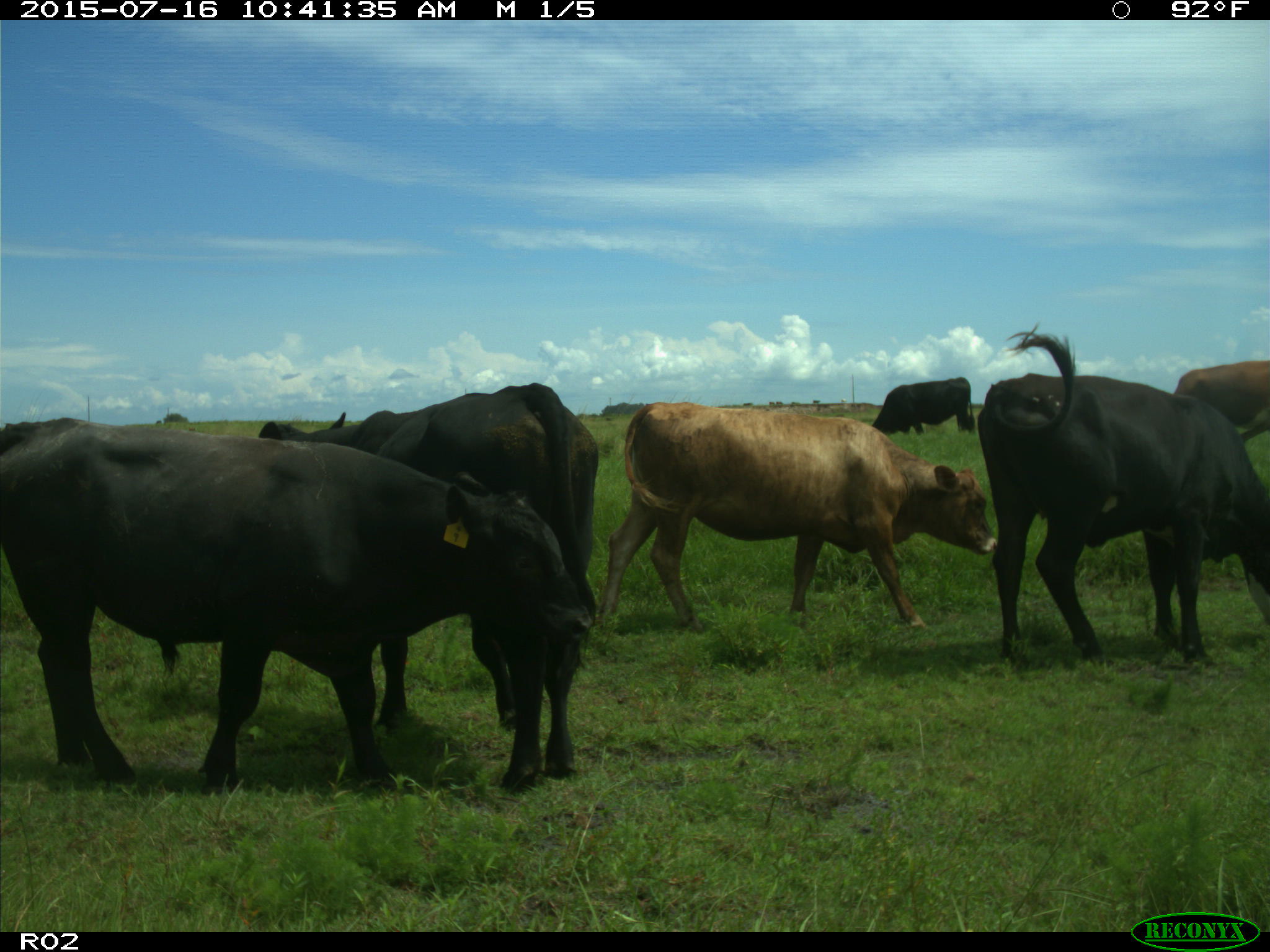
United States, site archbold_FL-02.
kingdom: Animalia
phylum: Chordata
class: Mammalia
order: Artiodactyla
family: Bovidae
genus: Bos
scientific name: Bos taurus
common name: domestic cow